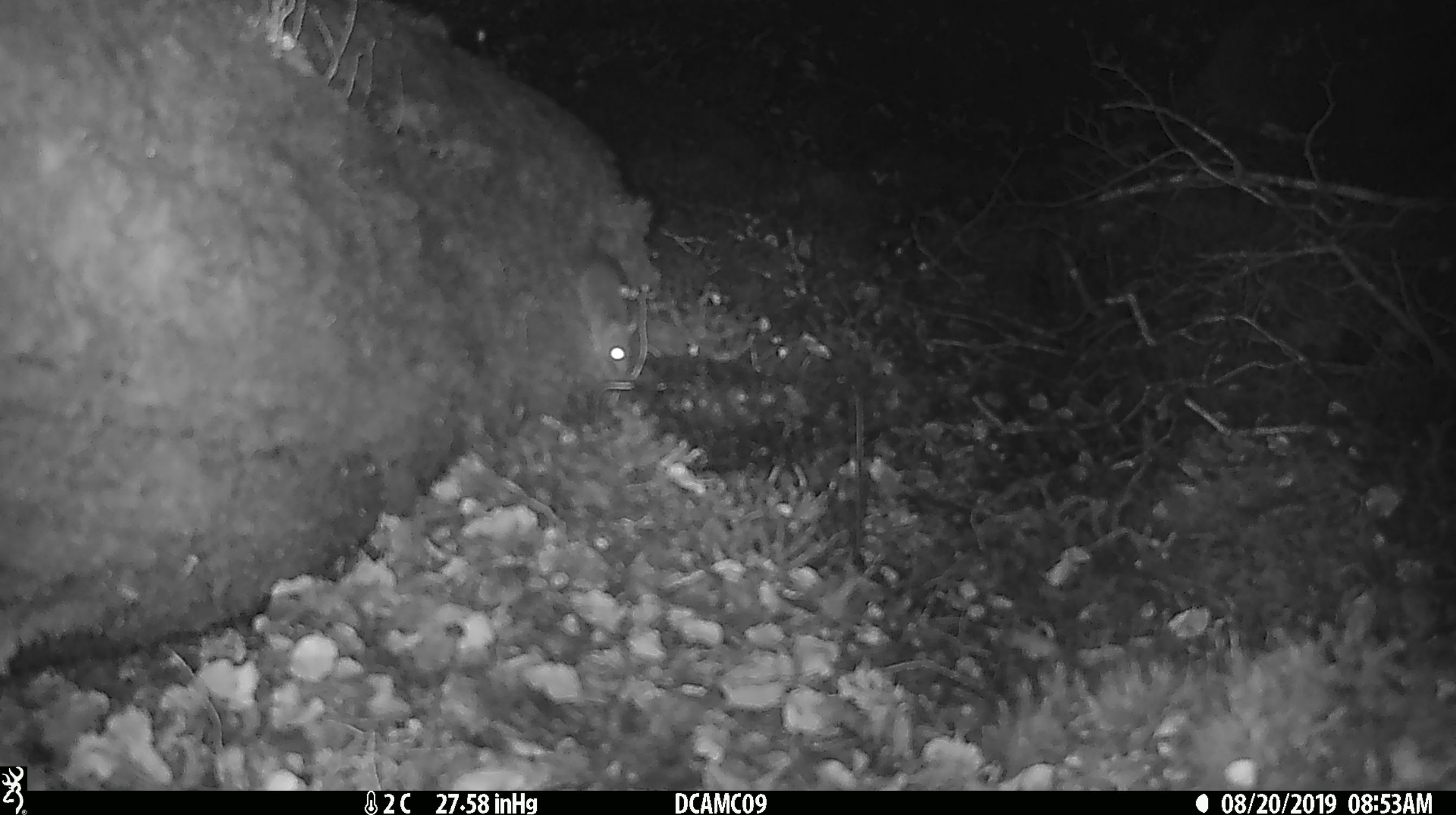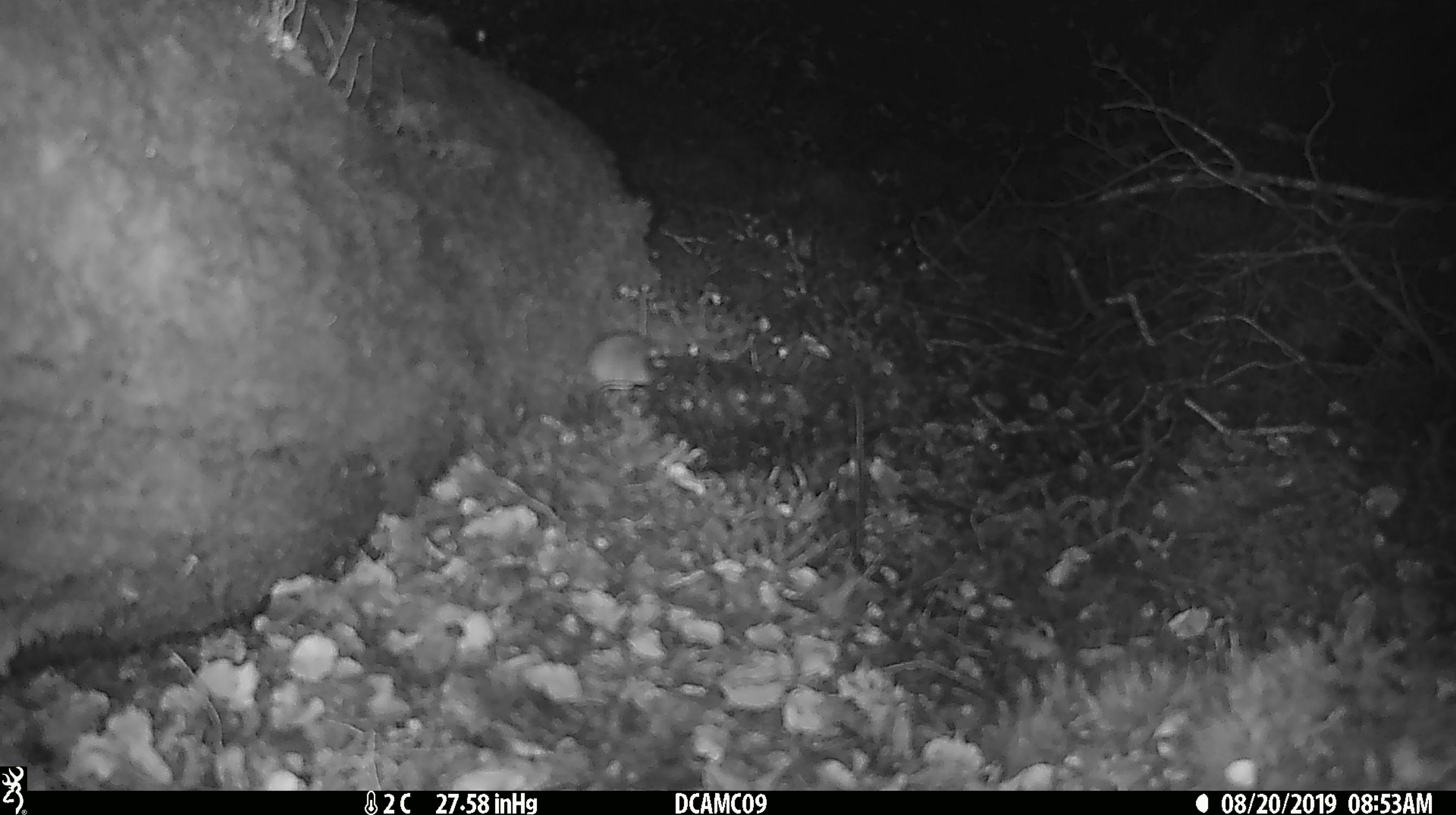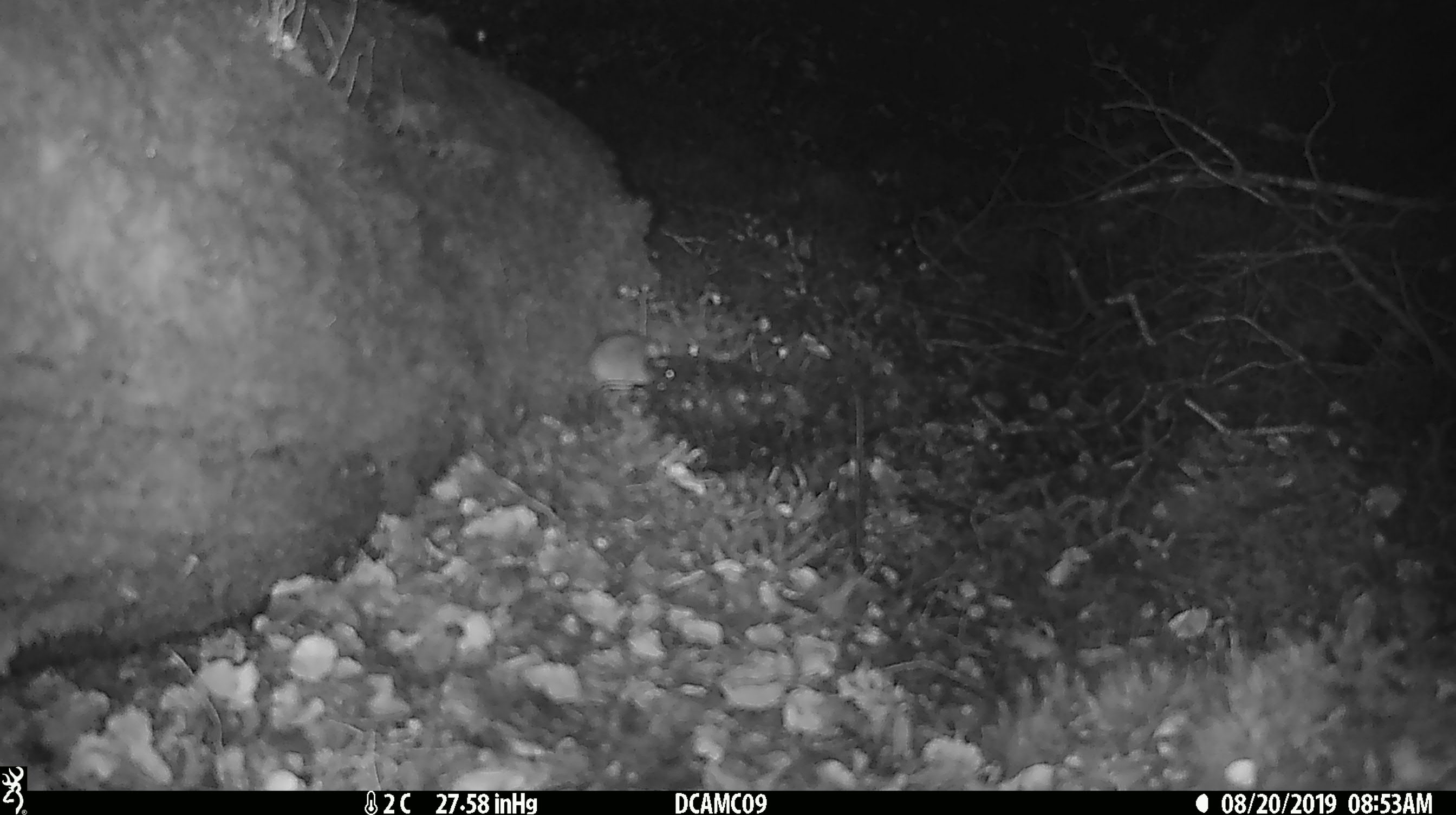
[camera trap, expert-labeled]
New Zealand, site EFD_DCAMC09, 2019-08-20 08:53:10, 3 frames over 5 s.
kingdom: Animalia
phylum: Chordata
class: Mammalia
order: Rodentia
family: Muridae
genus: Mus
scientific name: Mus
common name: mouse